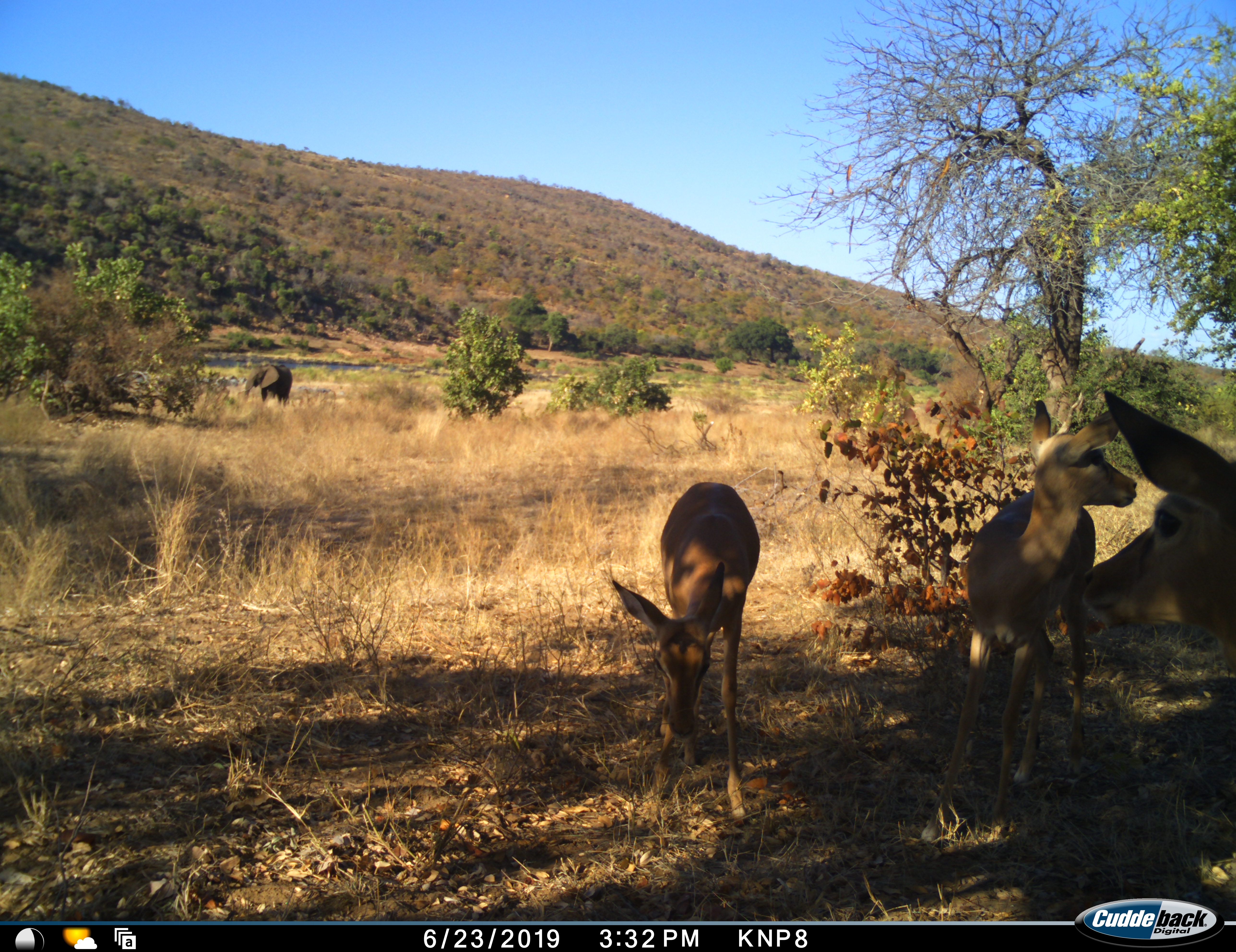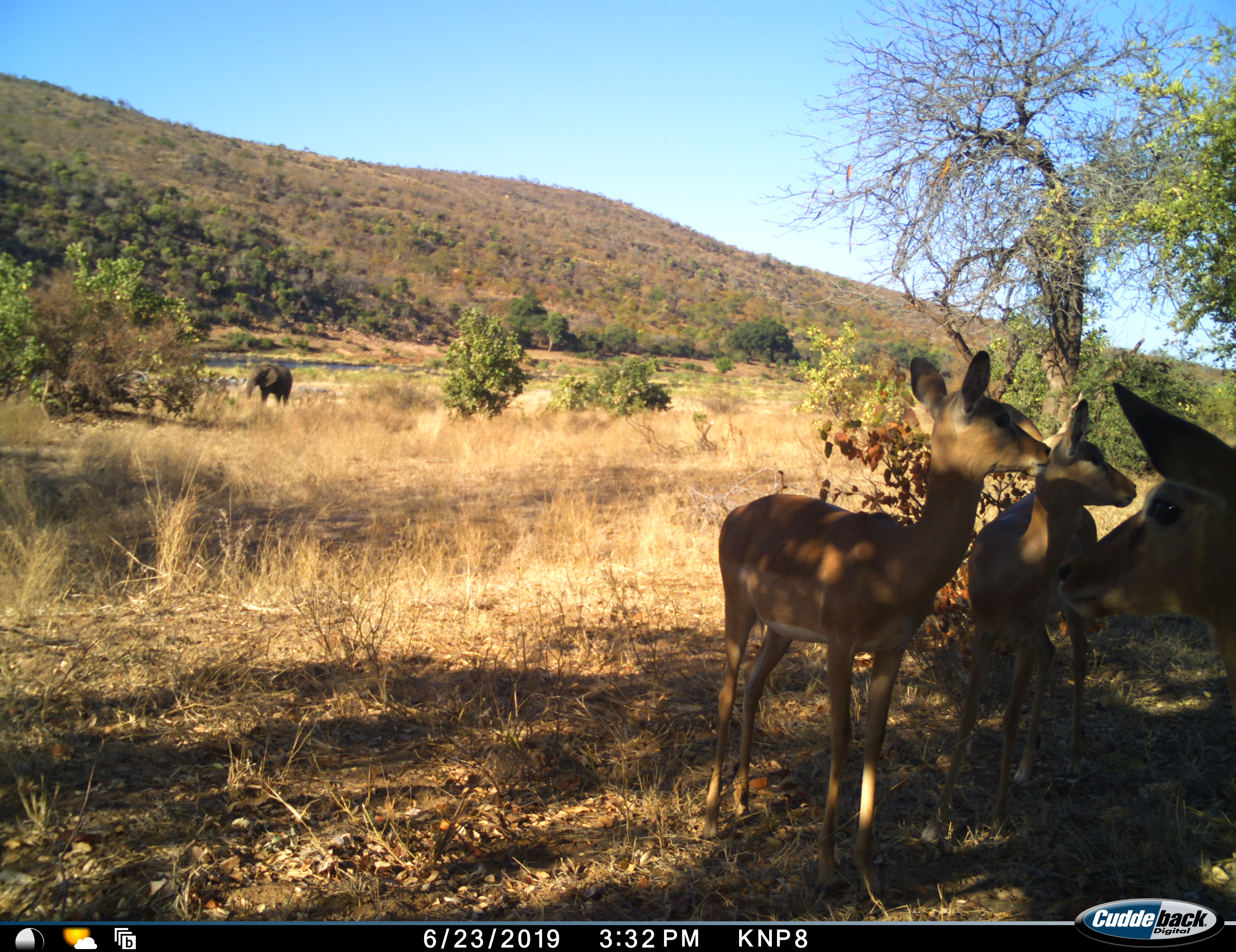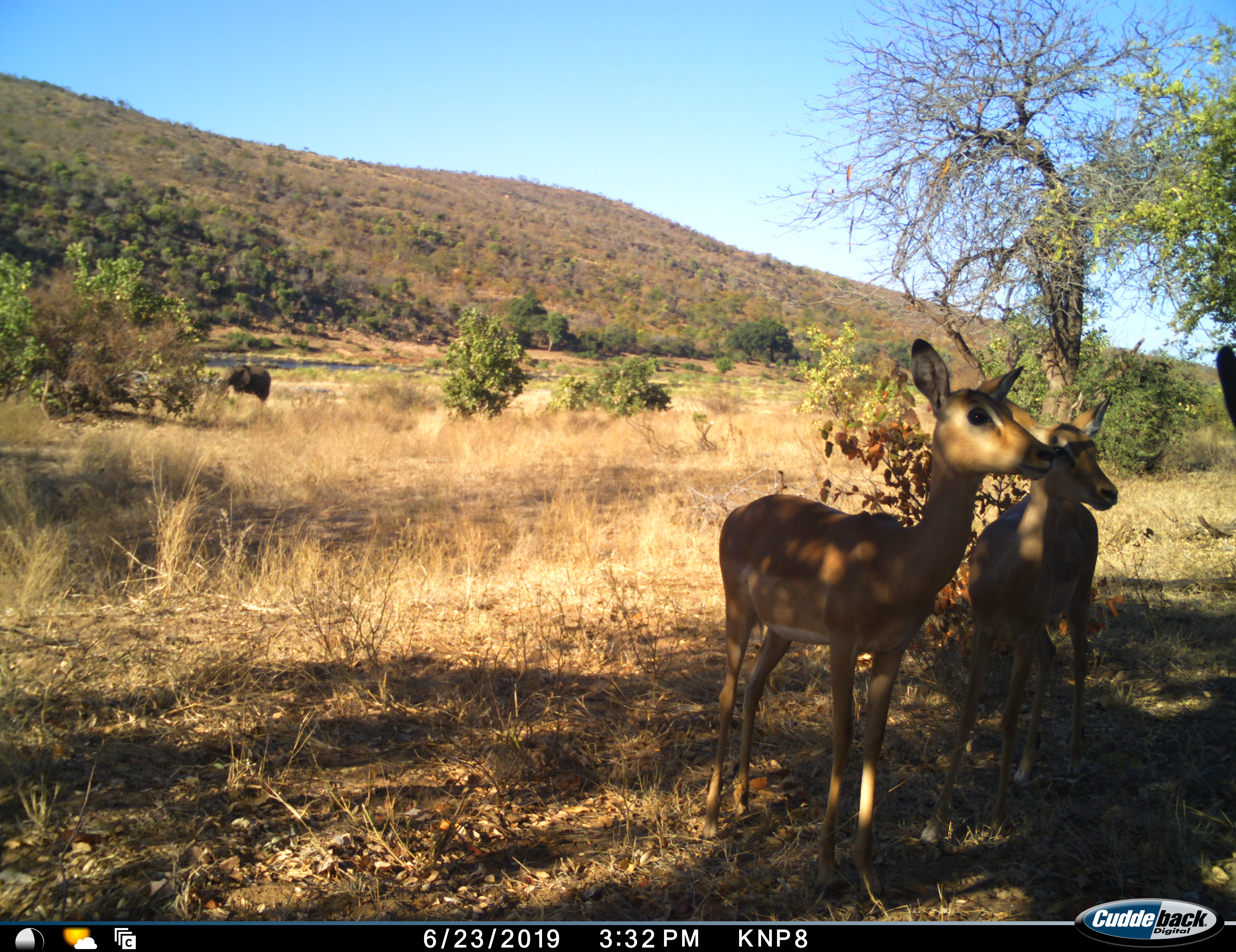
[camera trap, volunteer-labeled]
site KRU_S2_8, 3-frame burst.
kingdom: Animalia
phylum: Chordata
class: Mammalia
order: Proboscidea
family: Elephantidae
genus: Loxodonta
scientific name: Loxodonta africana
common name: african bush elephant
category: elephant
Elephant (african bush elephant) (Loxodonta africana), count 1. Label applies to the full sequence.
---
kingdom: Animalia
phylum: Chordata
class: Mammalia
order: Artiodactyla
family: Bovidae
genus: Aepyceros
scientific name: Aepyceros melampus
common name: impala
Impala (Aepyceros melampus), count 3. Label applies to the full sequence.